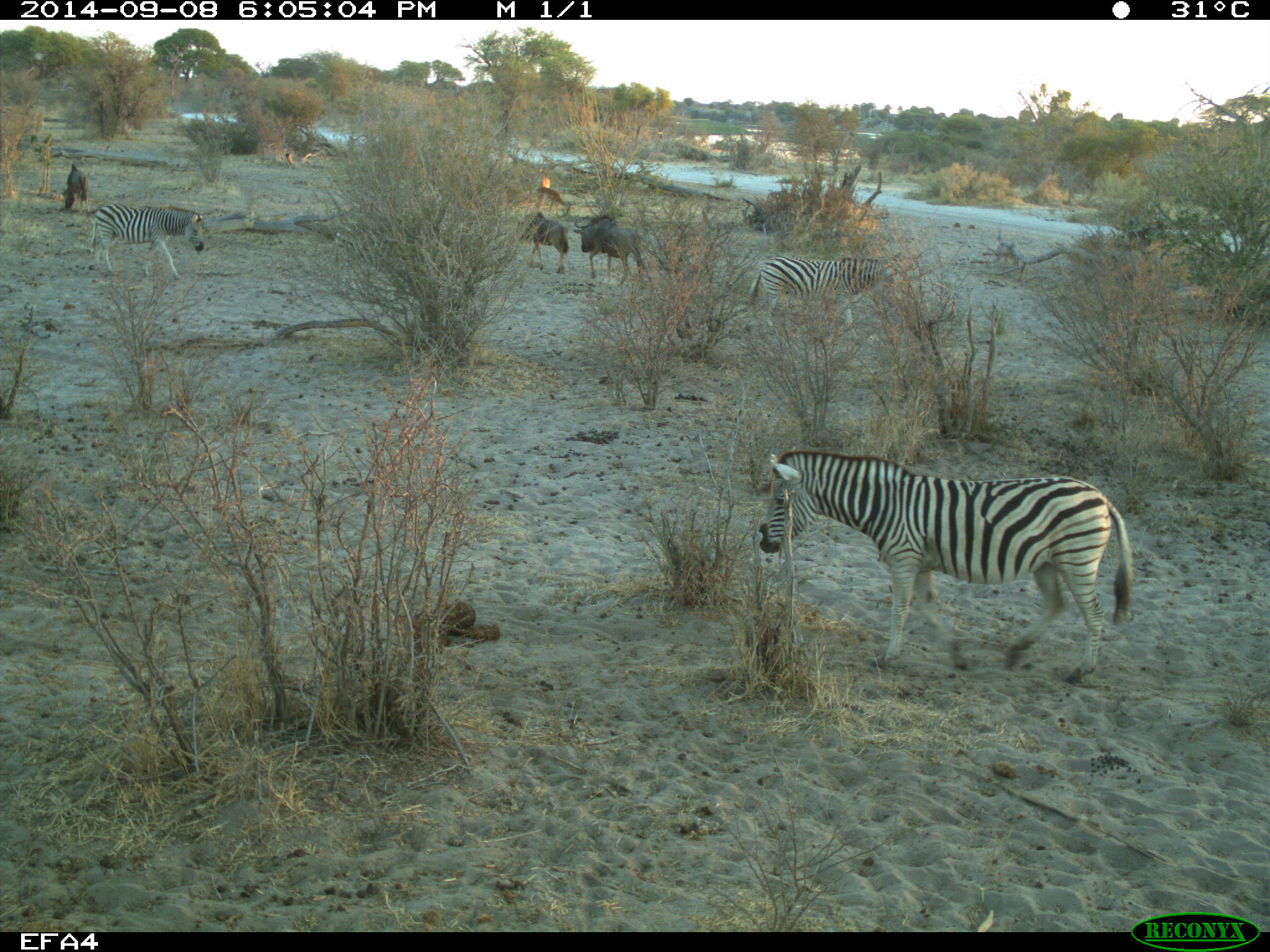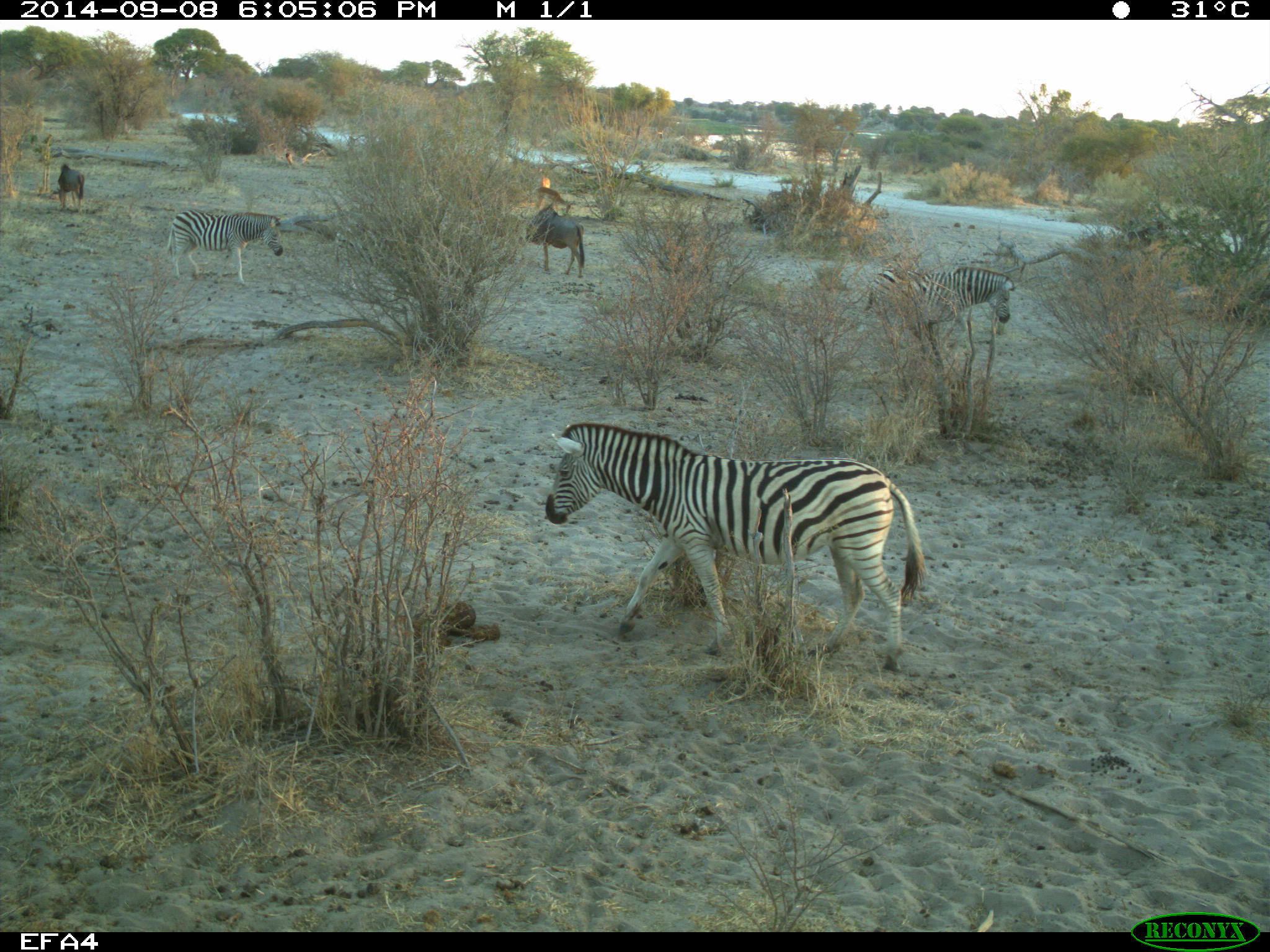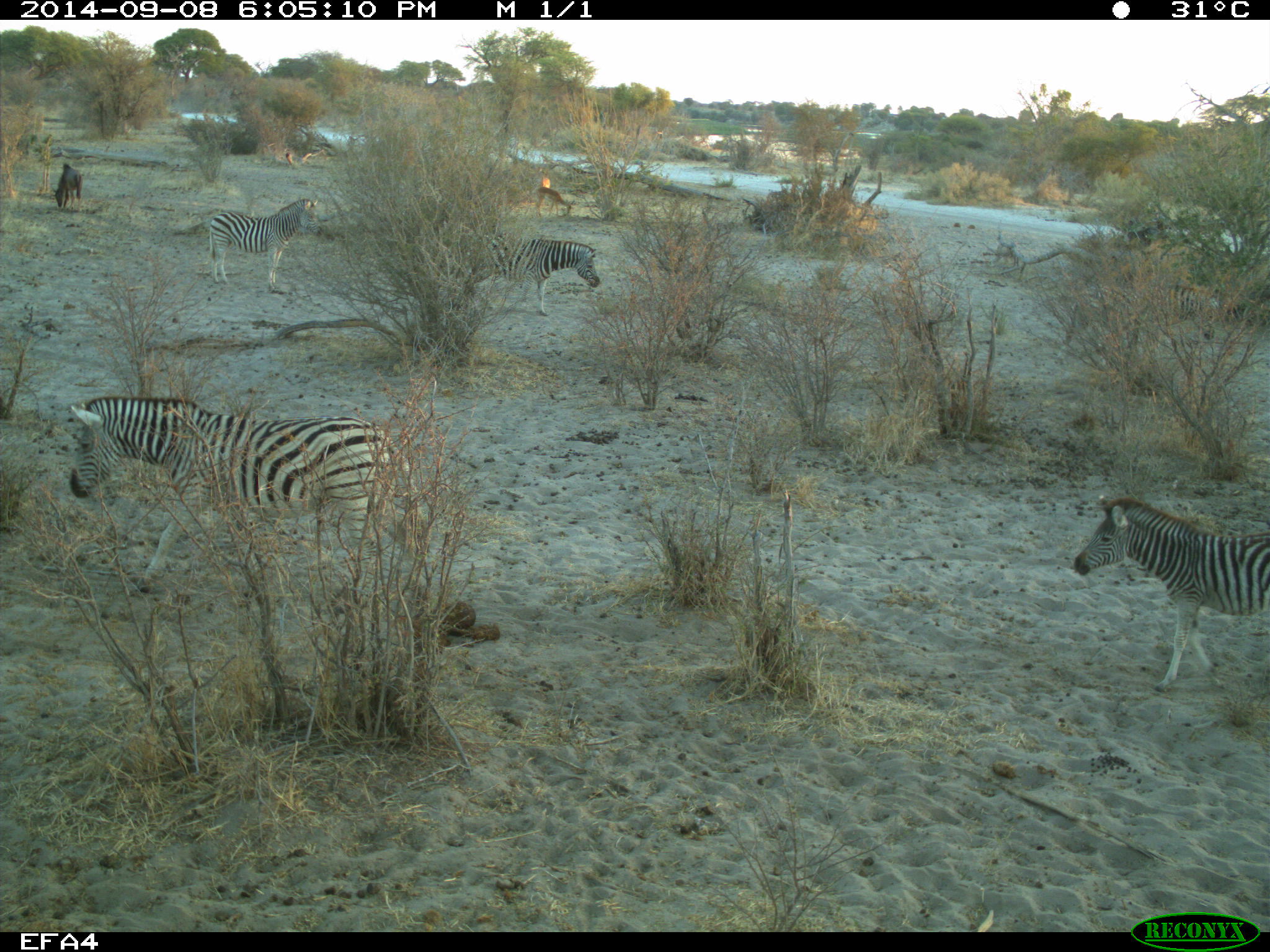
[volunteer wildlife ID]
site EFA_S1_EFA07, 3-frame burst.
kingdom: Animalia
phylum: Chordata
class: Mammalia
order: Artiodactyla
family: Bovidae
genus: Connochaetes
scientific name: Connochaetes taurinus taurinus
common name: blue wildebeest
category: wildebeestblue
Wildebeestblue (blue wildebeest) (Connochaetes taurinus taurinus), count 3. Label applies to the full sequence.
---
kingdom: Animalia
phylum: Chordata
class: Mammalia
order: Perissodactyla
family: Equidae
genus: Equus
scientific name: Equus quagga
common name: plains zebra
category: zebraplains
Zebraplains (plains zebra) (Equus quagga), count 3. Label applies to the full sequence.